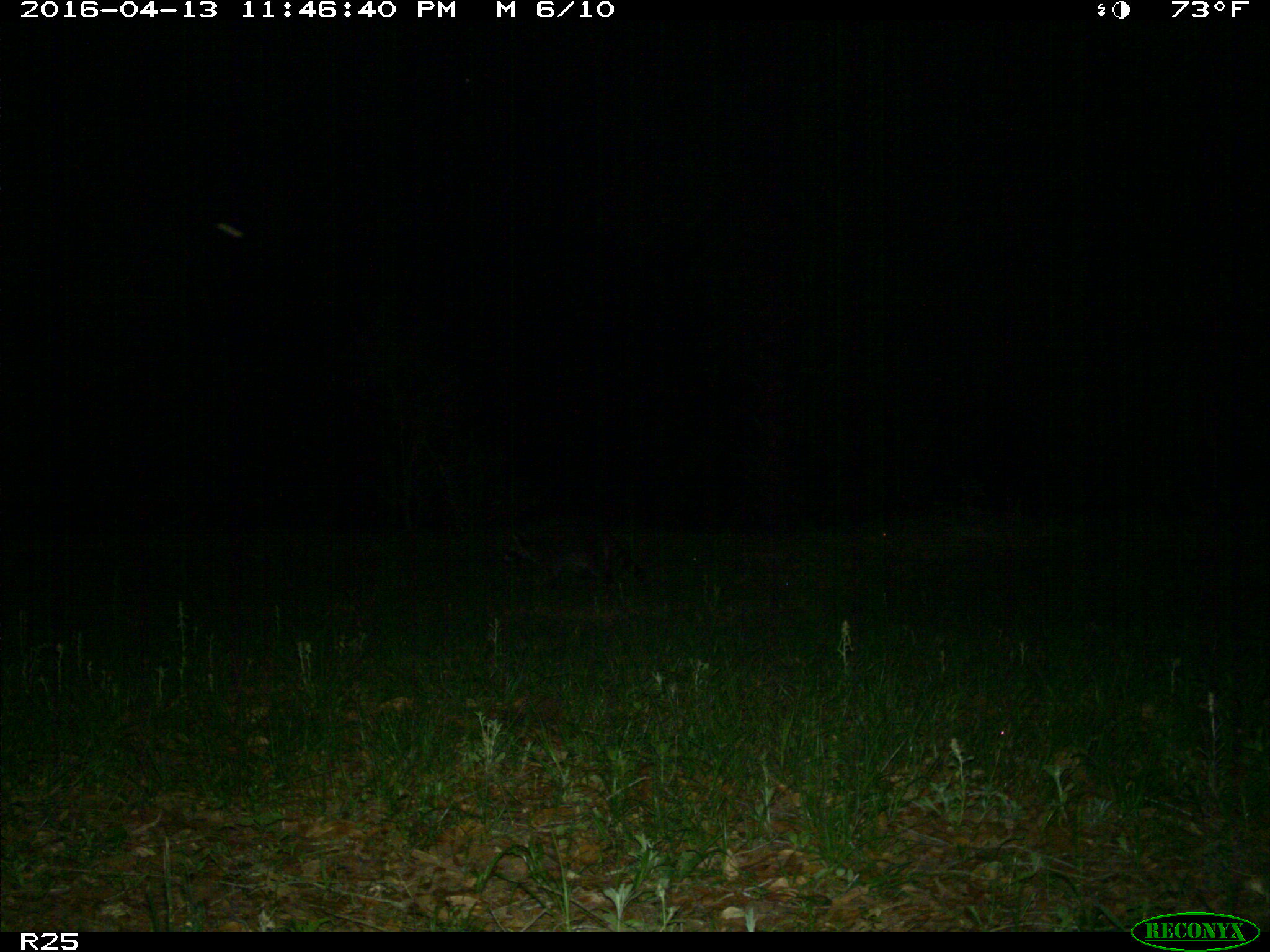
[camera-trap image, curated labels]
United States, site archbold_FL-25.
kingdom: Animalia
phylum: Chordata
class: Mammalia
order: Carnivora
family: Procyonidae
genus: Procyon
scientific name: Procyon lotor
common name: common raccoon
Procyon lotor (common raccoon).